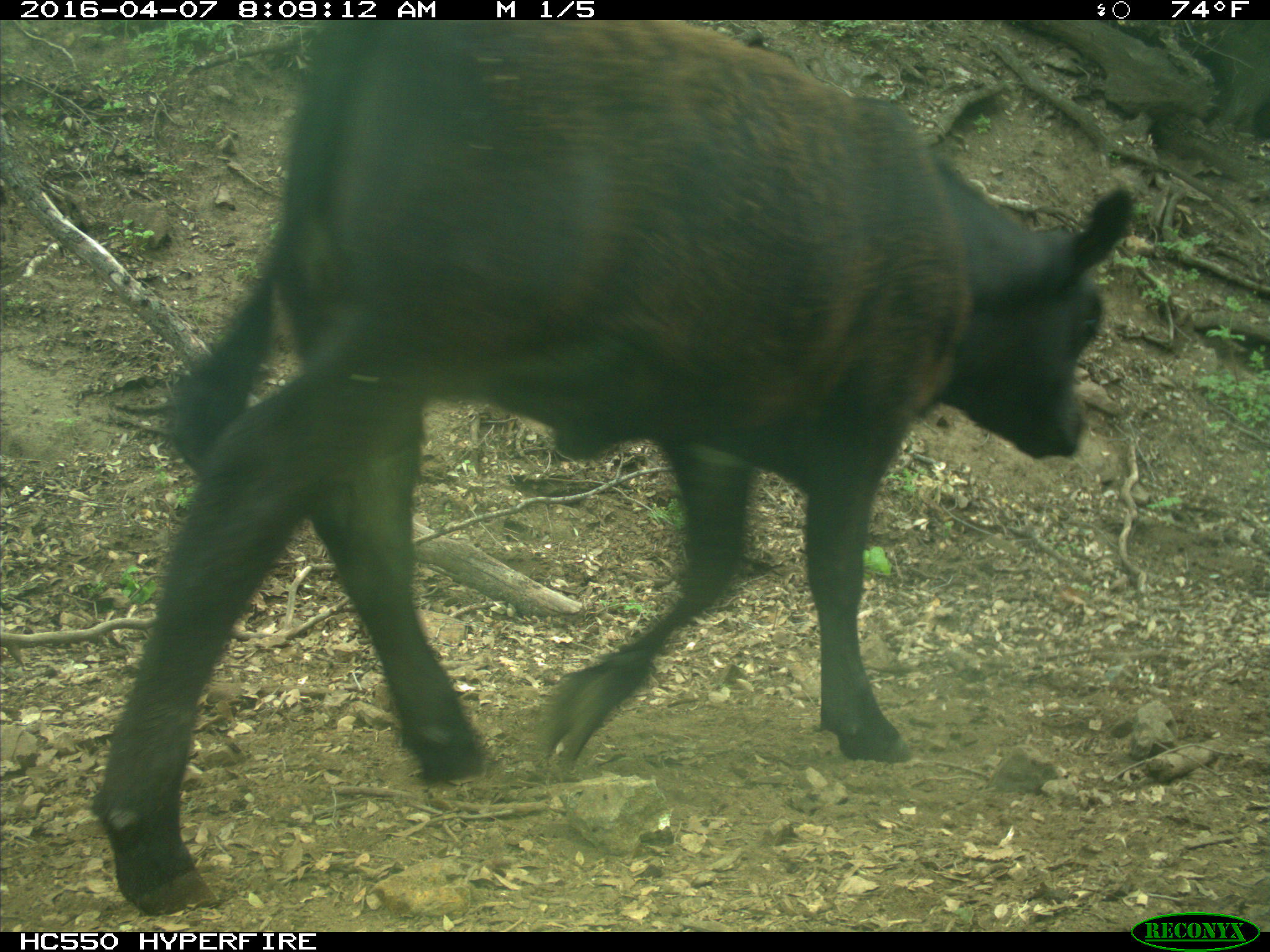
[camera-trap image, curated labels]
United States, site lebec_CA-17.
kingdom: Animalia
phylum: Chordata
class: Mammalia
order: Artiodactyla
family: Bovidae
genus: Bos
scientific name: Bos taurus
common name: domestic cow